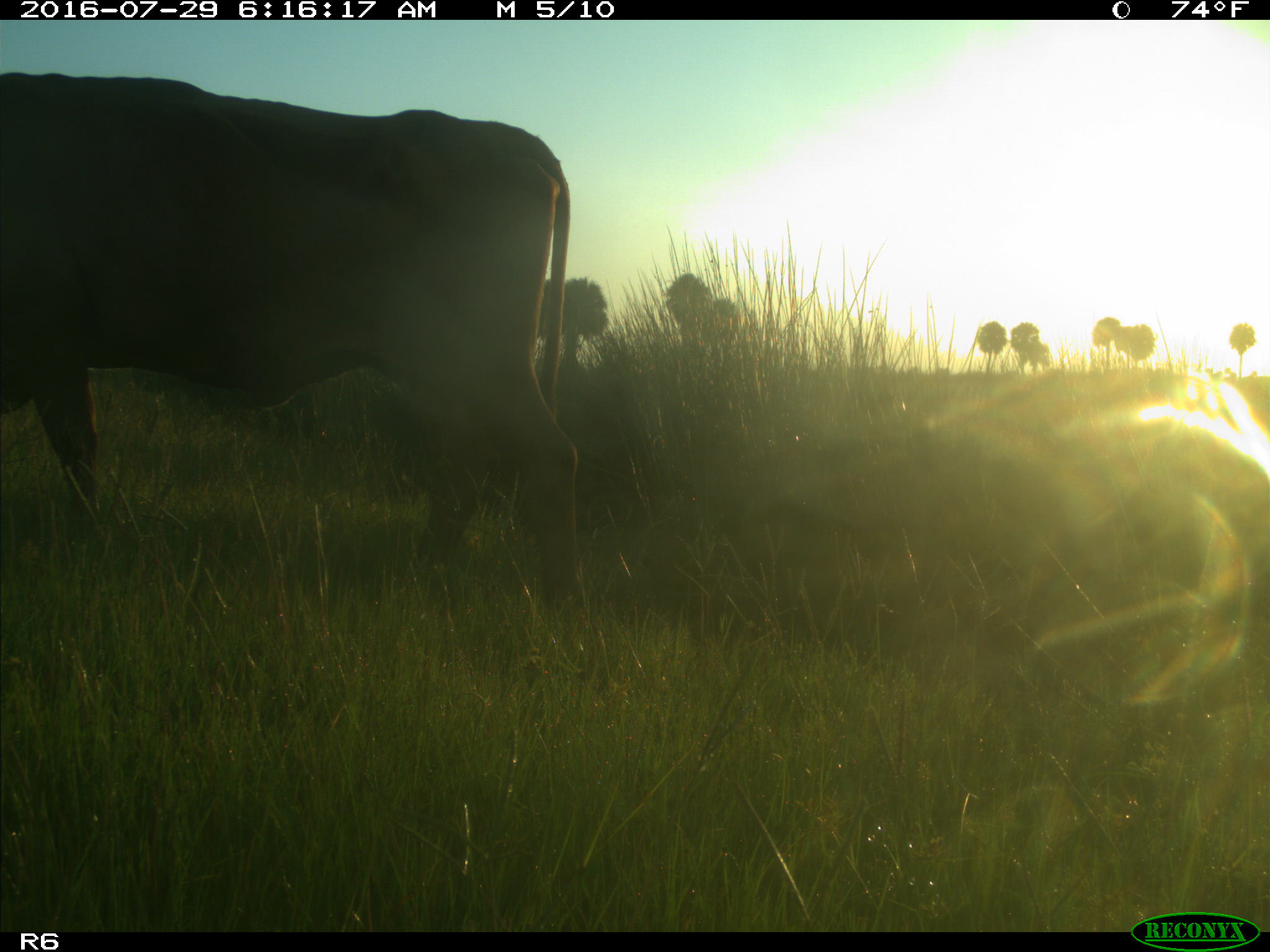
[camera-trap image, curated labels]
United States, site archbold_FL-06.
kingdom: Animalia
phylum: Chordata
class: Mammalia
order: Artiodactyla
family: Bovidae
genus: Bos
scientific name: Bos taurus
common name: domestic cow